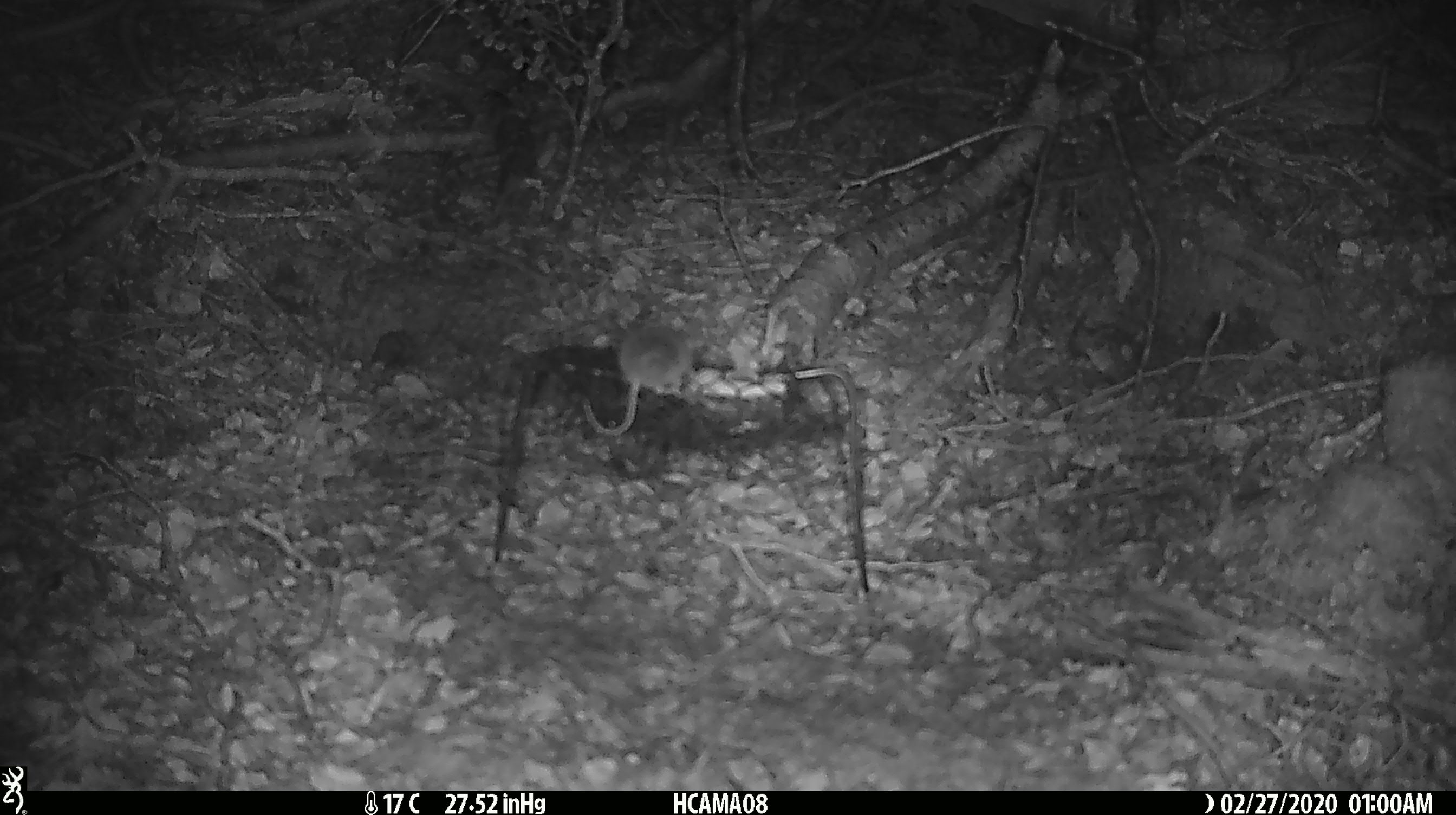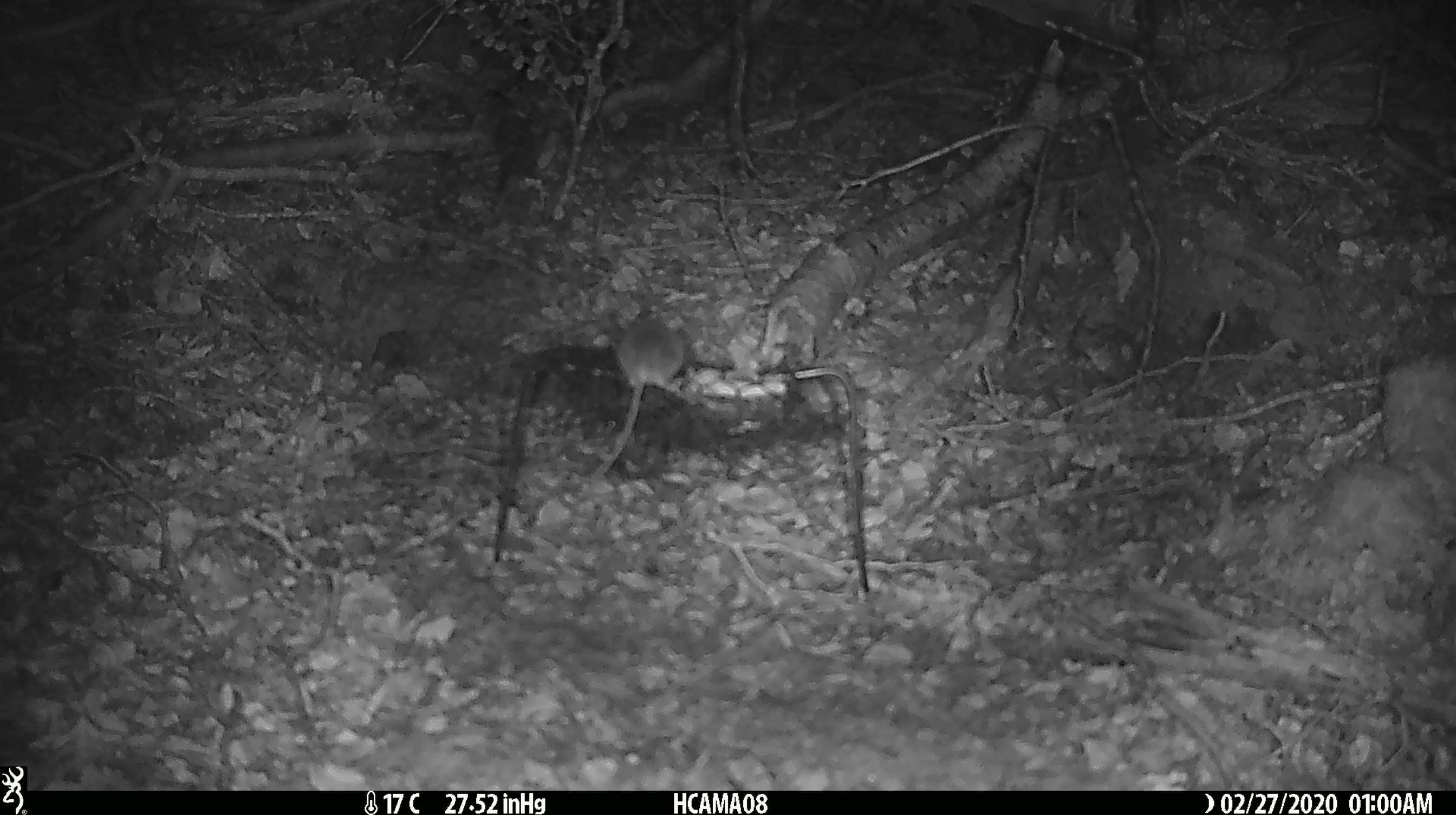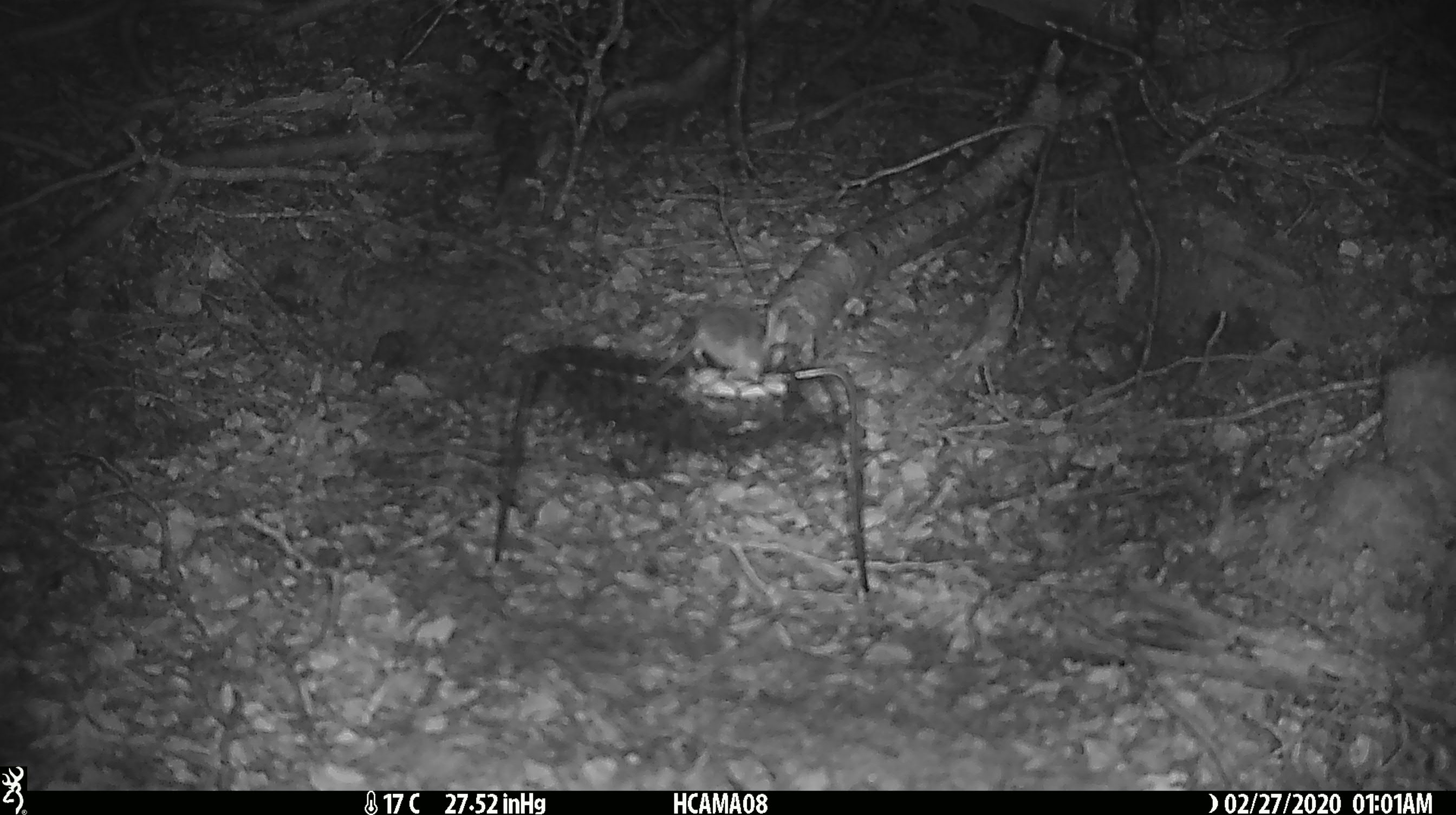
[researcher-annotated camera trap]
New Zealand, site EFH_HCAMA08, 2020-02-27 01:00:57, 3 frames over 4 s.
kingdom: Animalia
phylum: Chordata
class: Mammalia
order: Rodentia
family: Muridae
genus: Mus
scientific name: Mus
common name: mouse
Mouse (Mus).